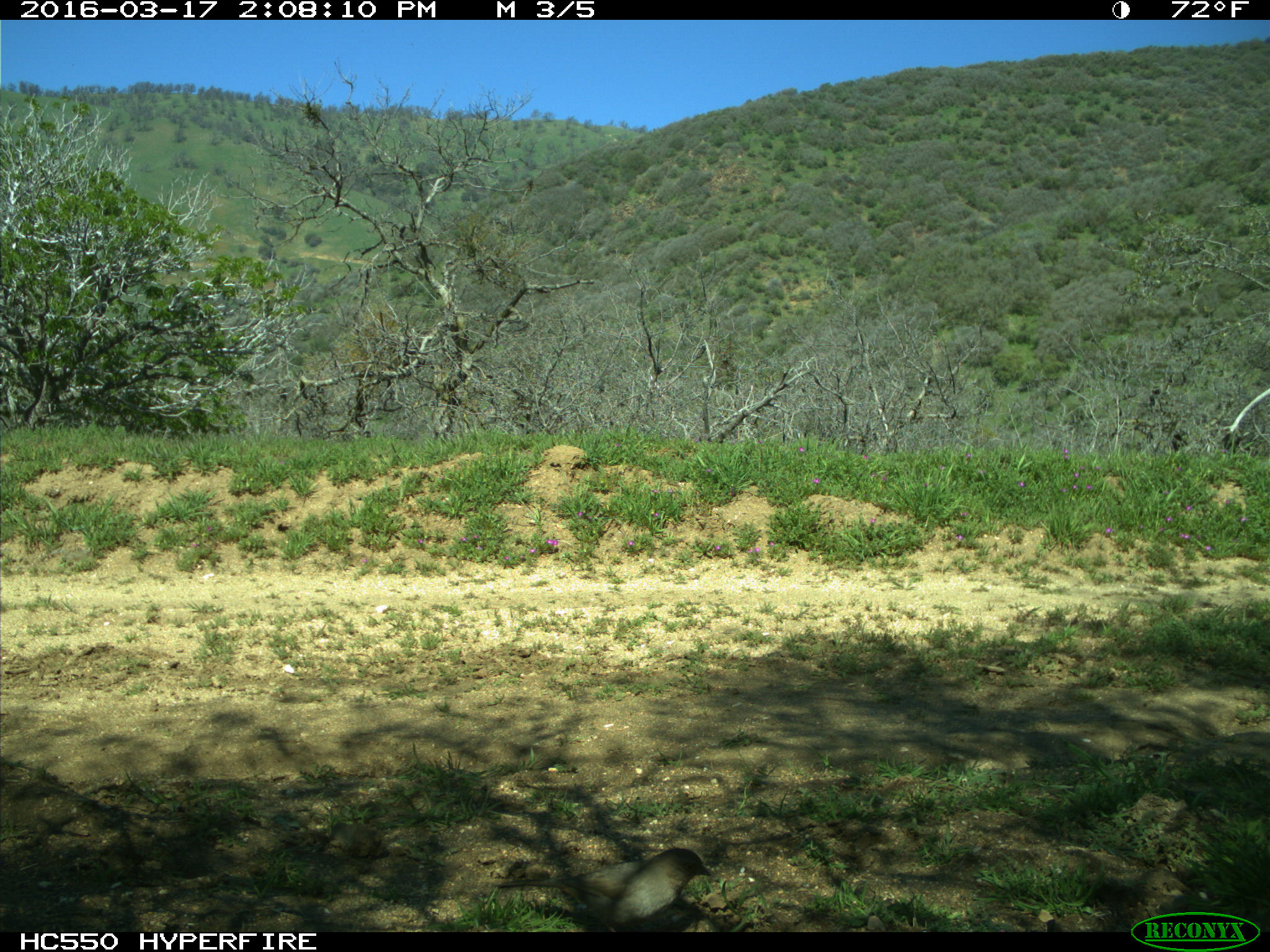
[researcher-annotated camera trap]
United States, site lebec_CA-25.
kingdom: Animalia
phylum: Chordata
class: Aves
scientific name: Aves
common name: birds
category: unidentified bird